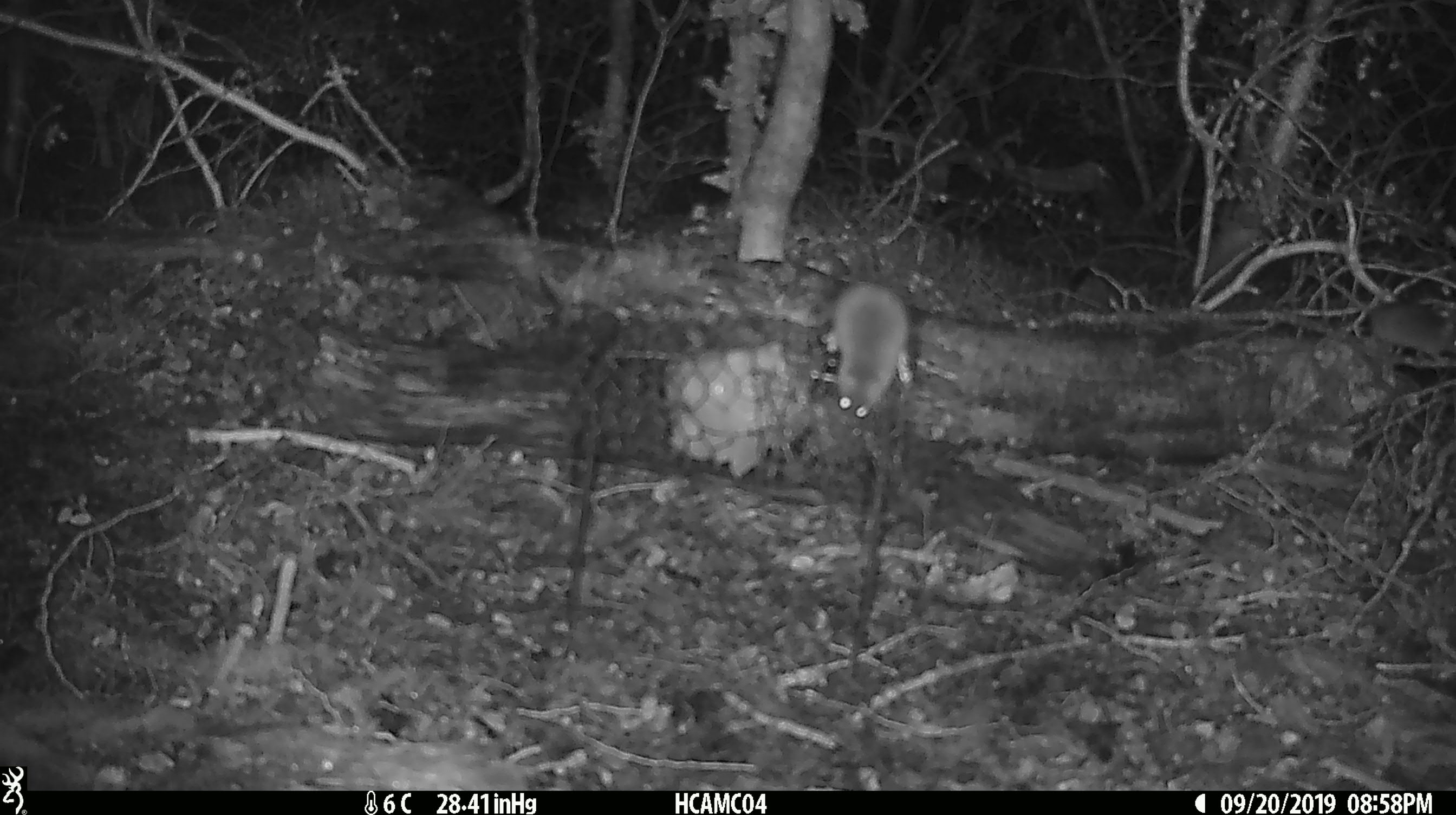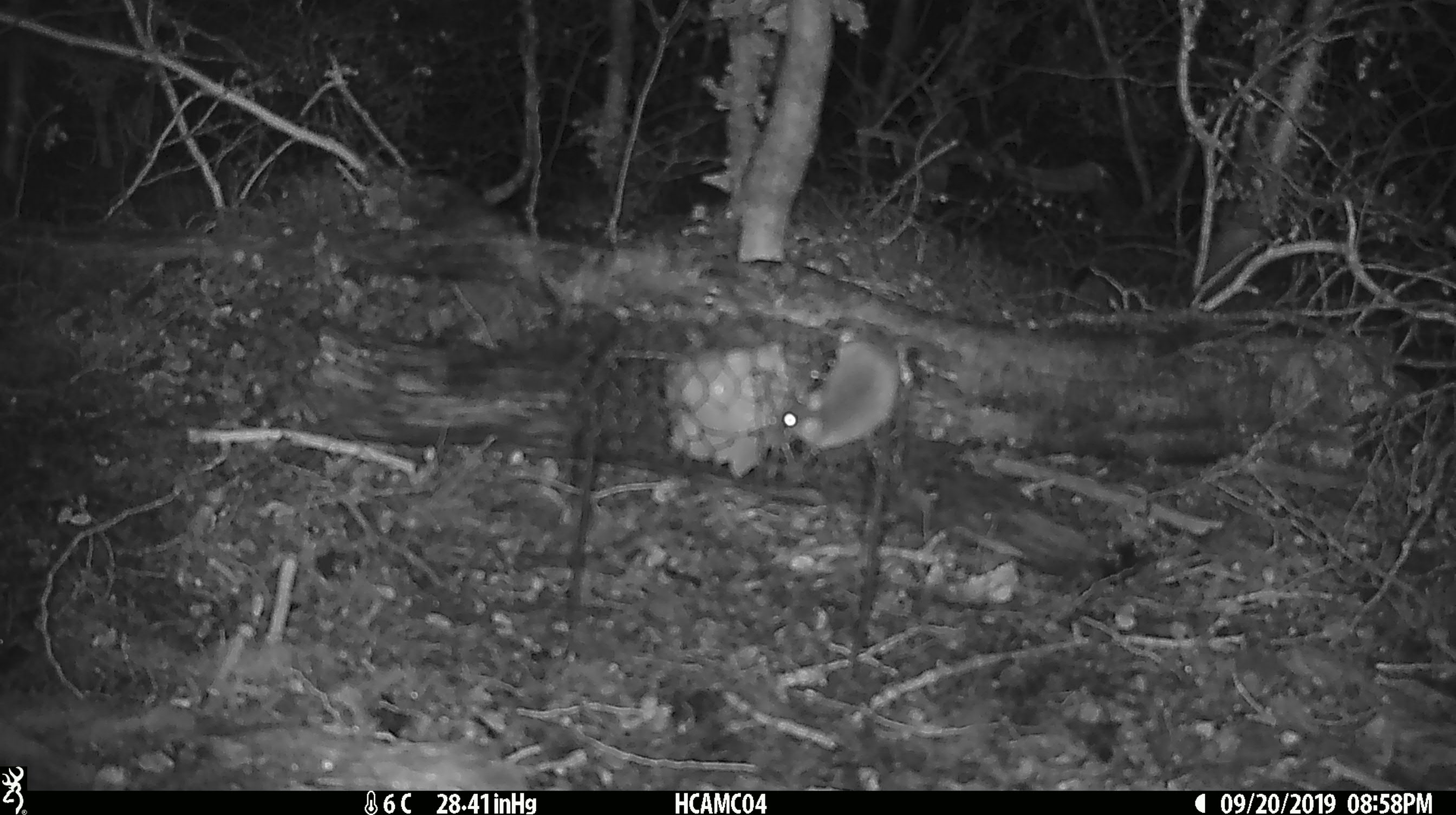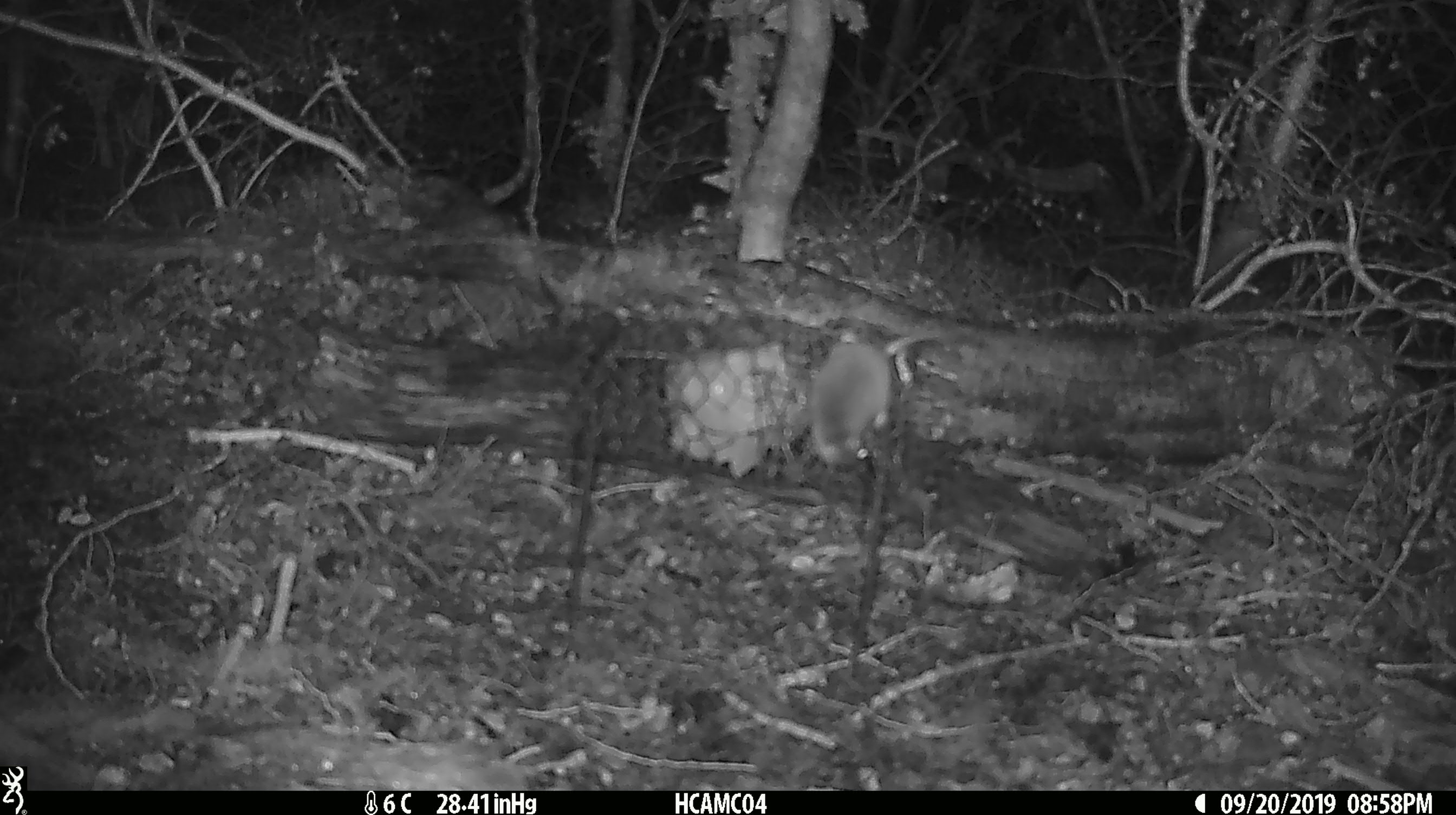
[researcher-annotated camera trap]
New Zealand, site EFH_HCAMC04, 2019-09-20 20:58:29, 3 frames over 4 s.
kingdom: Animalia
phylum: Chordata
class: Mammalia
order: Rodentia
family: Muridae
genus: Mus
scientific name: Mus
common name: mouse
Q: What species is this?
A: Mouse (Mus).